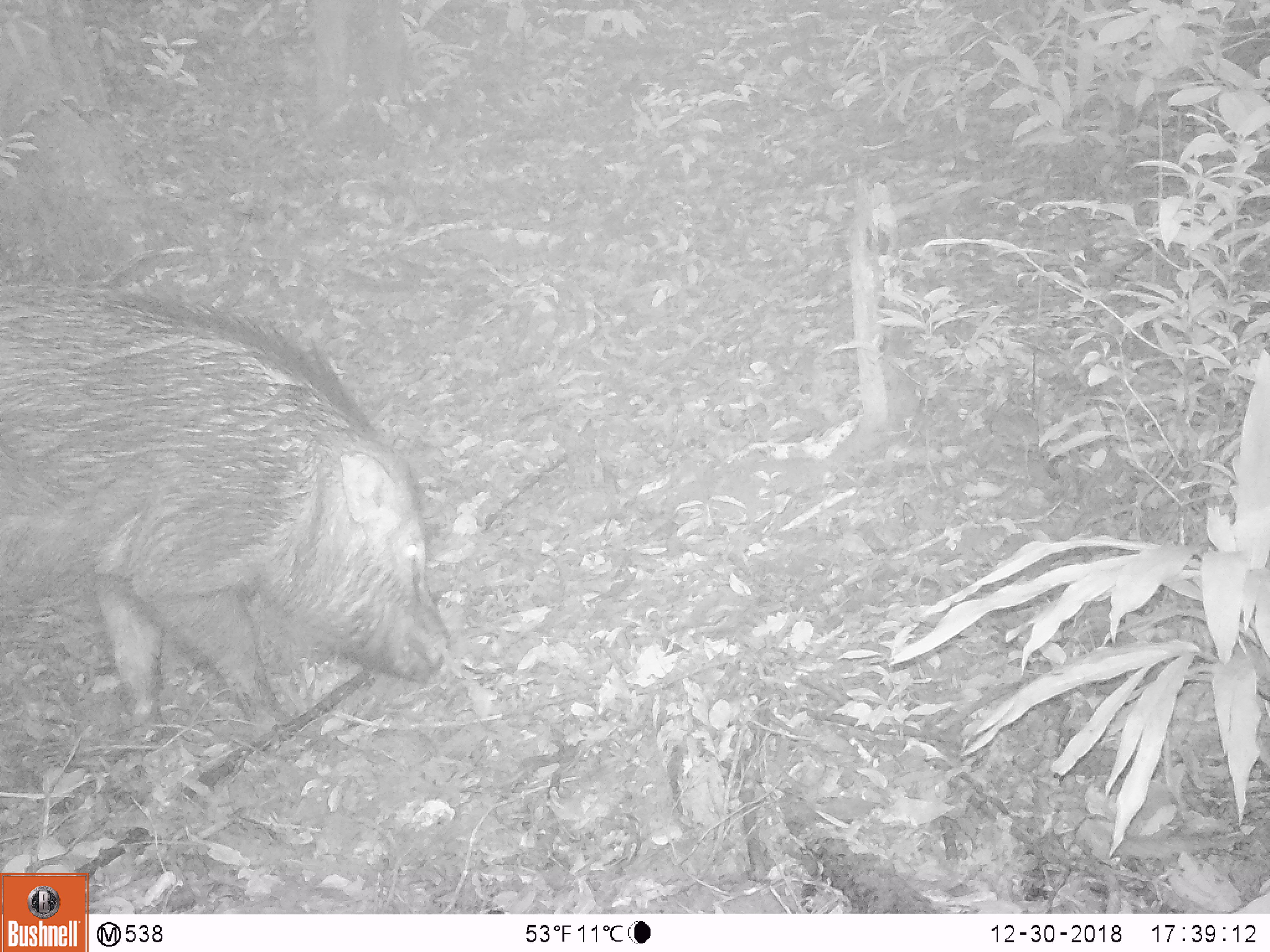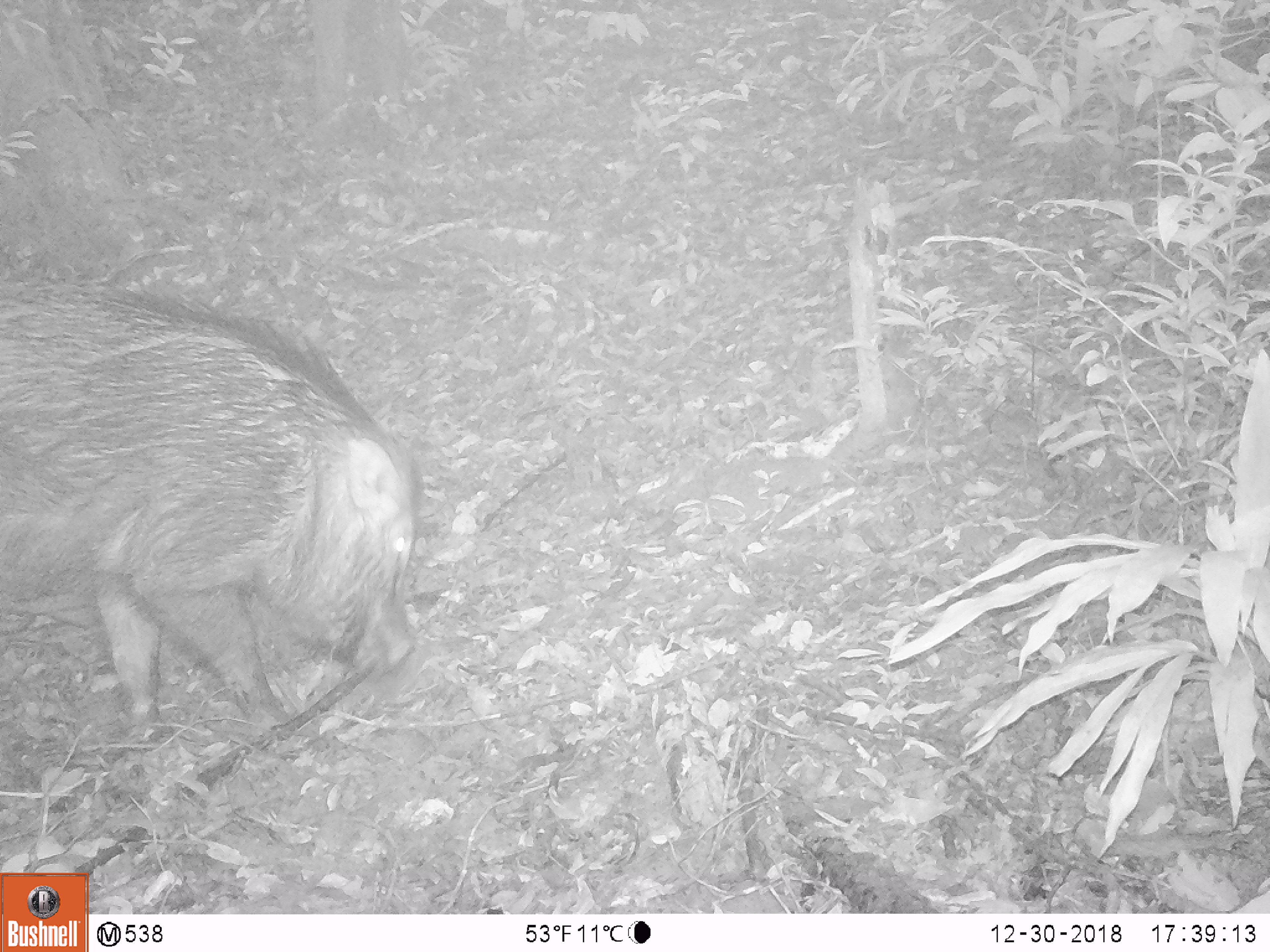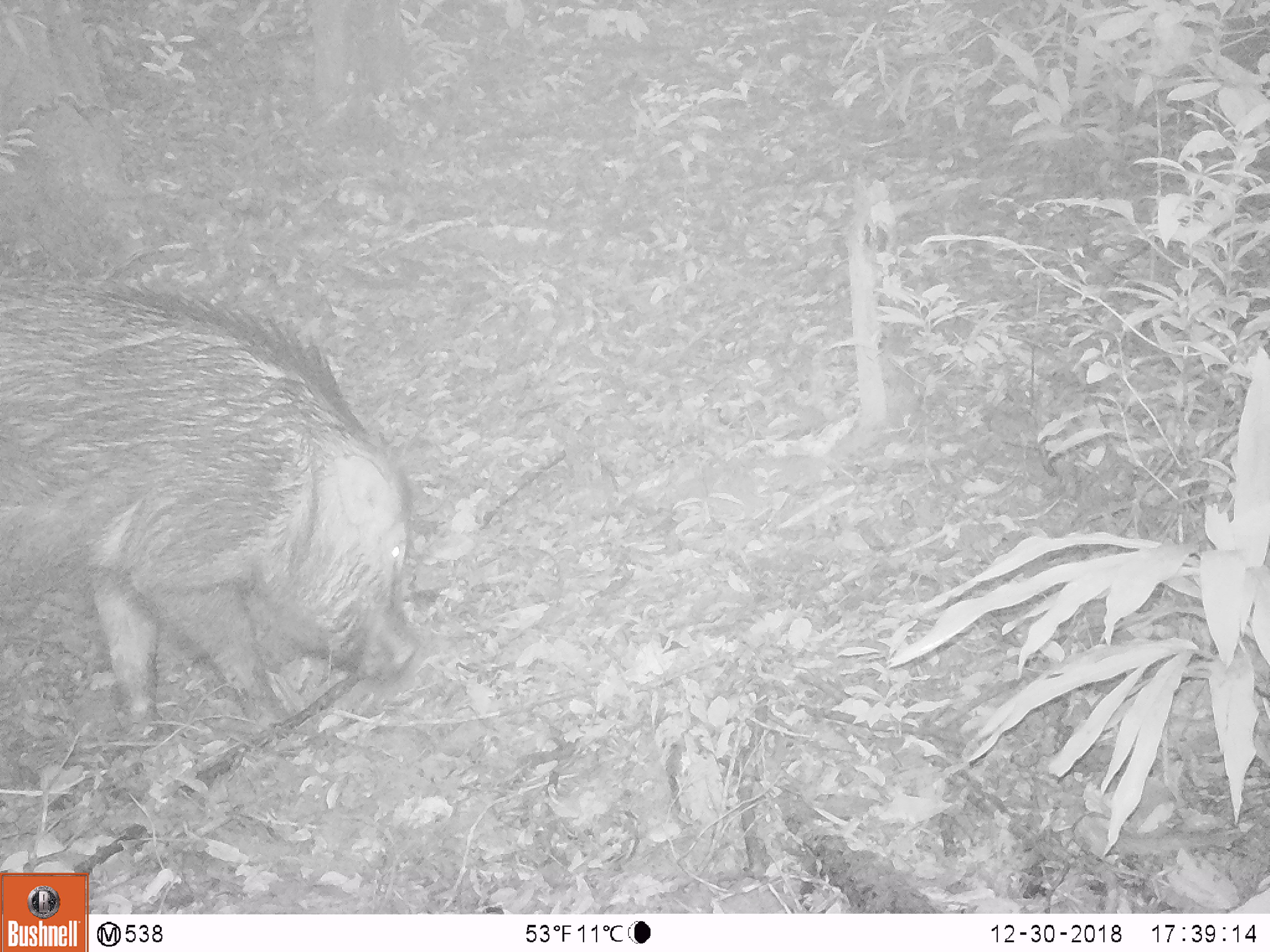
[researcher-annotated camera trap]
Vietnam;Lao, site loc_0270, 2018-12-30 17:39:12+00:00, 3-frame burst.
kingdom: Animalia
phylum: Chordata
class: Mammalia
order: Artiodactyla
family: Suidae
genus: Sus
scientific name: Sus scrofa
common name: eurasian wild pig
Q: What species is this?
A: Eurasian wild pig (Sus scrofa).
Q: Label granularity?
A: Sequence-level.